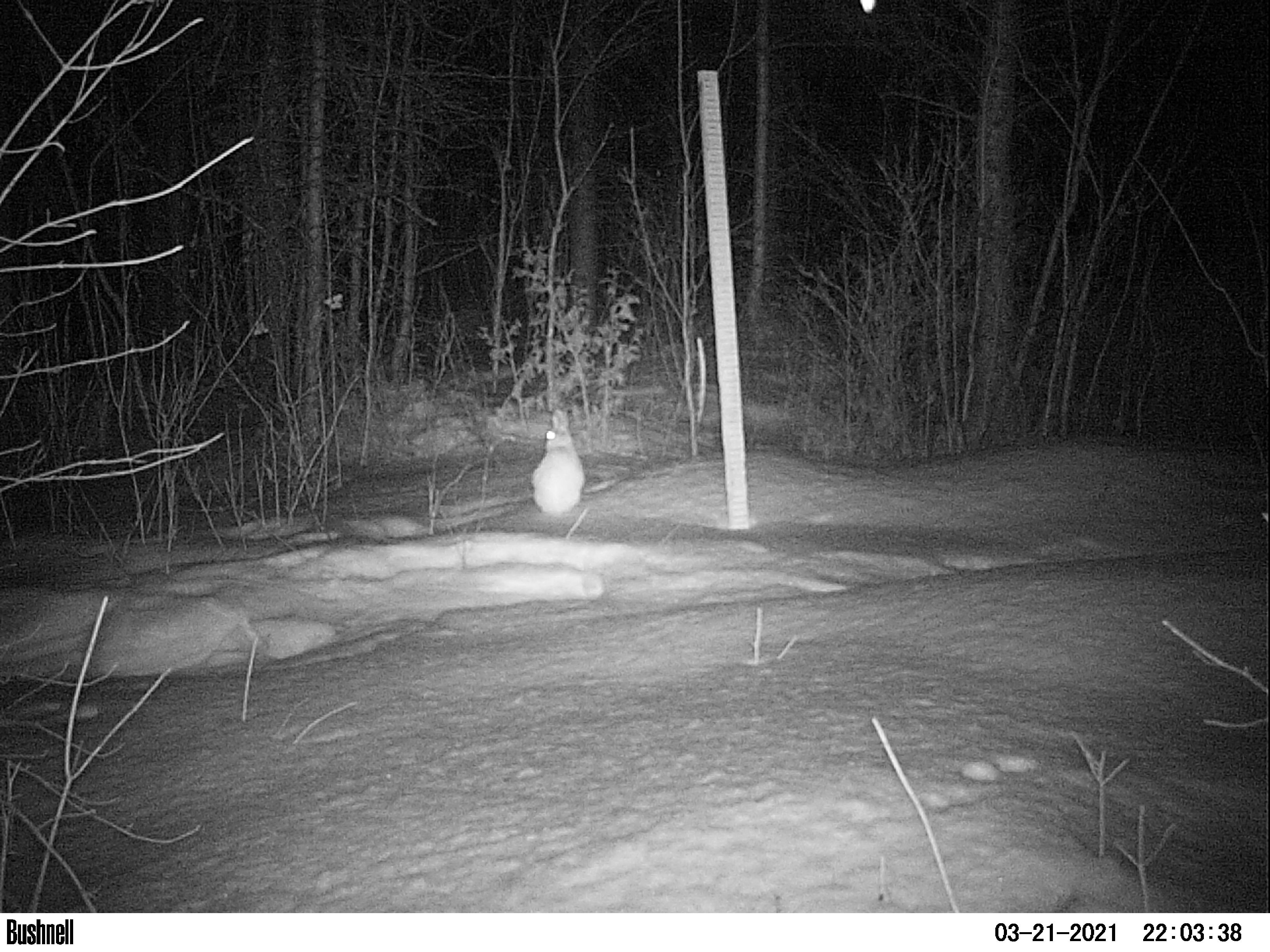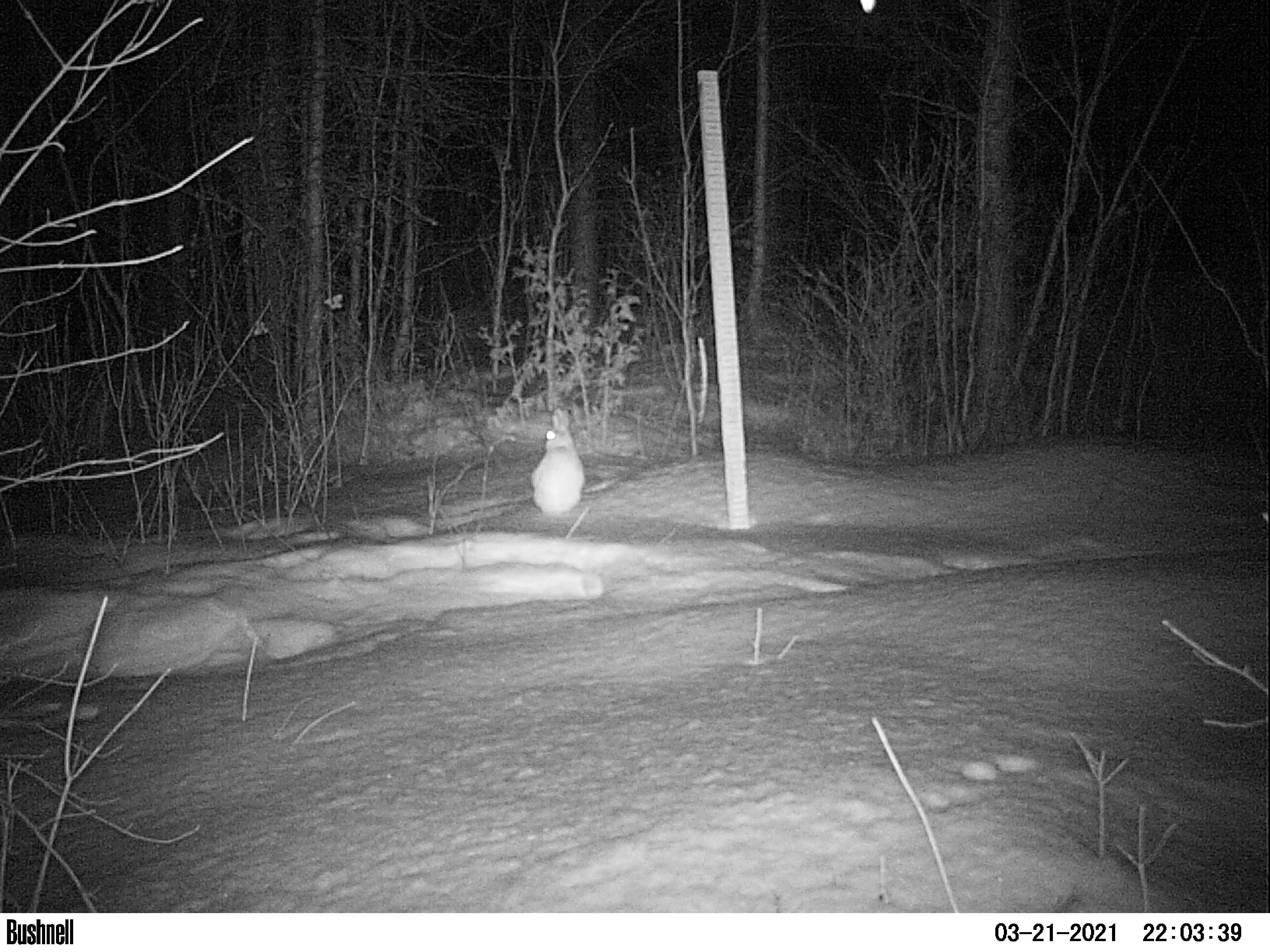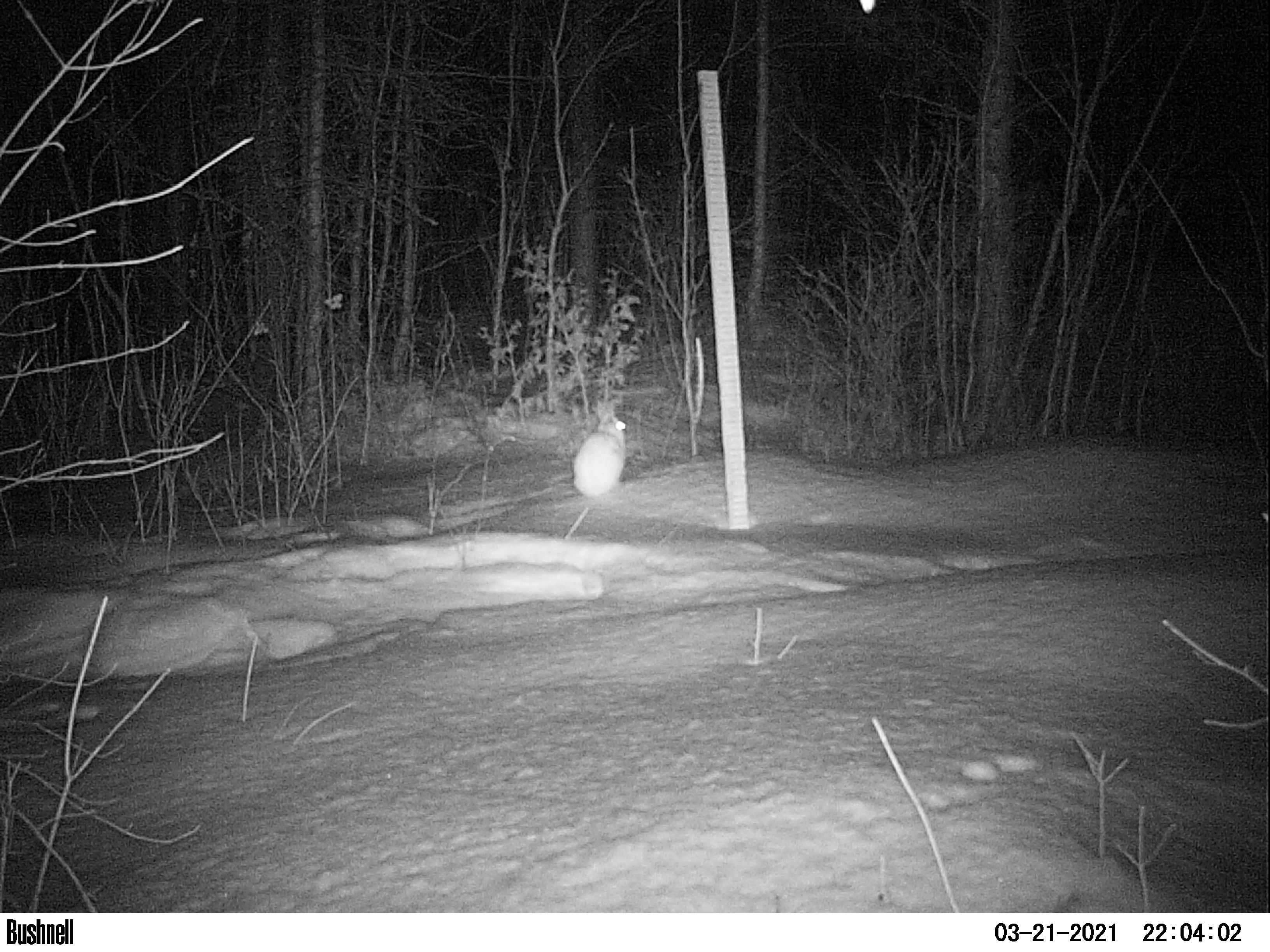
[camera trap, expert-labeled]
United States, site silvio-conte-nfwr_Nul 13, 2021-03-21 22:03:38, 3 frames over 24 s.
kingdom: Animalia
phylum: Chordata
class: Mammalia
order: Lagomorpha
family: Leporidae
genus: Lepus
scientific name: Lepus americanus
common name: snowshoe hare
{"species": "snowshoe hare (Lepus americanus)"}